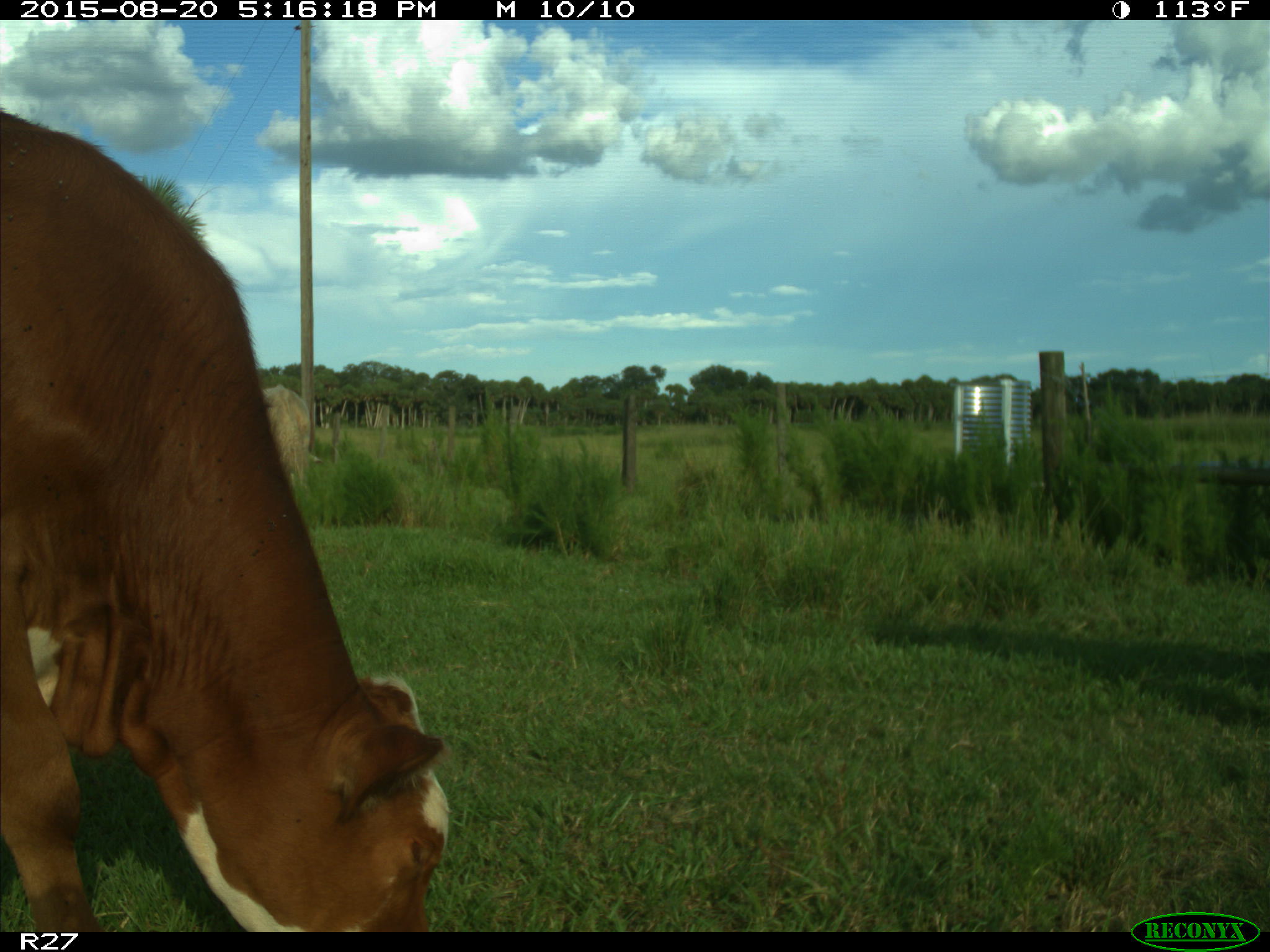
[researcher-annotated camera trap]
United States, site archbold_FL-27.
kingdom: Animalia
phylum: Chordata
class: Mammalia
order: Artiodactyla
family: Bovidae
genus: Bos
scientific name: Bos taurus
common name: domestic cow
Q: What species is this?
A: Bos taurus (domestic cow).